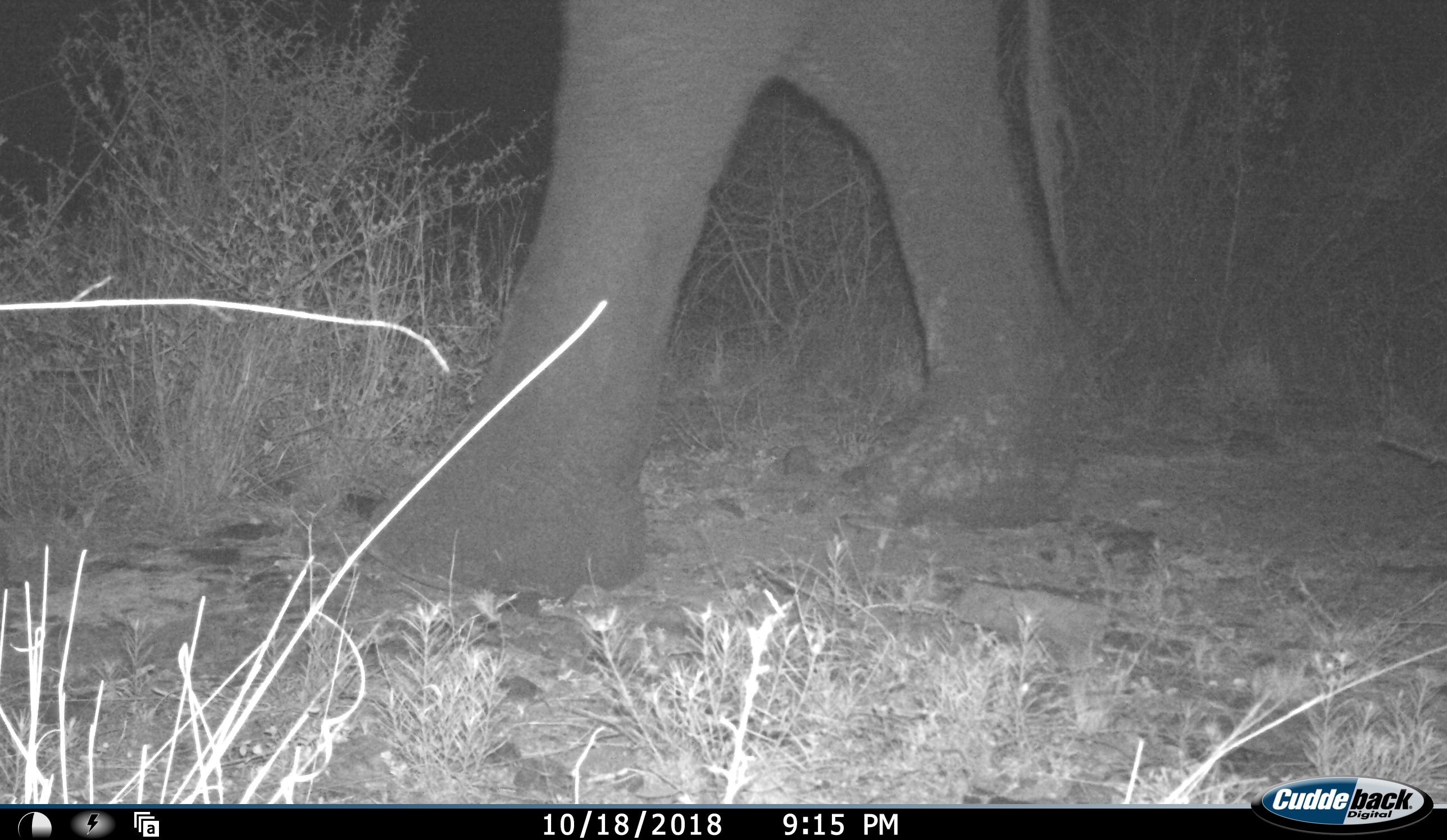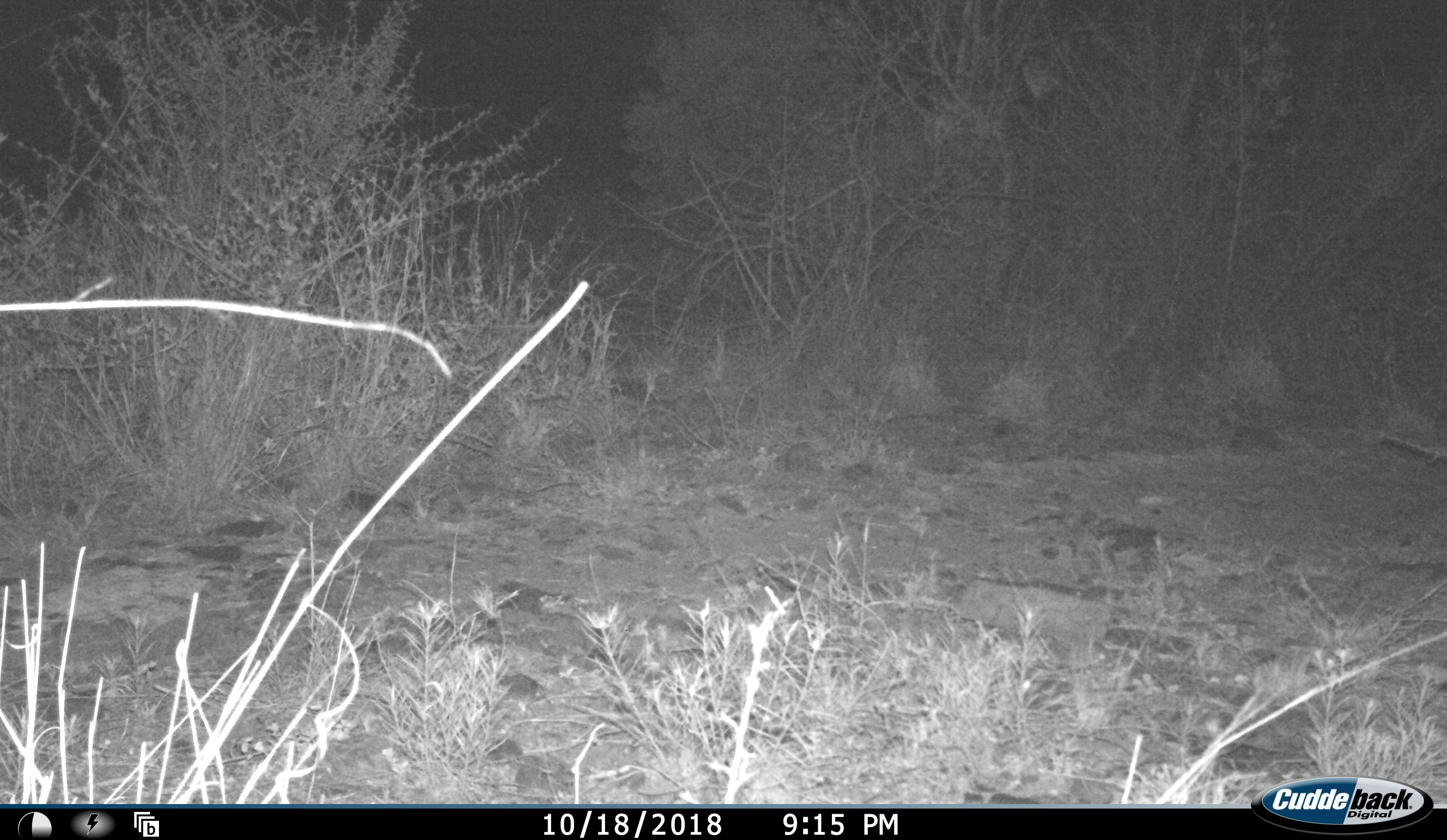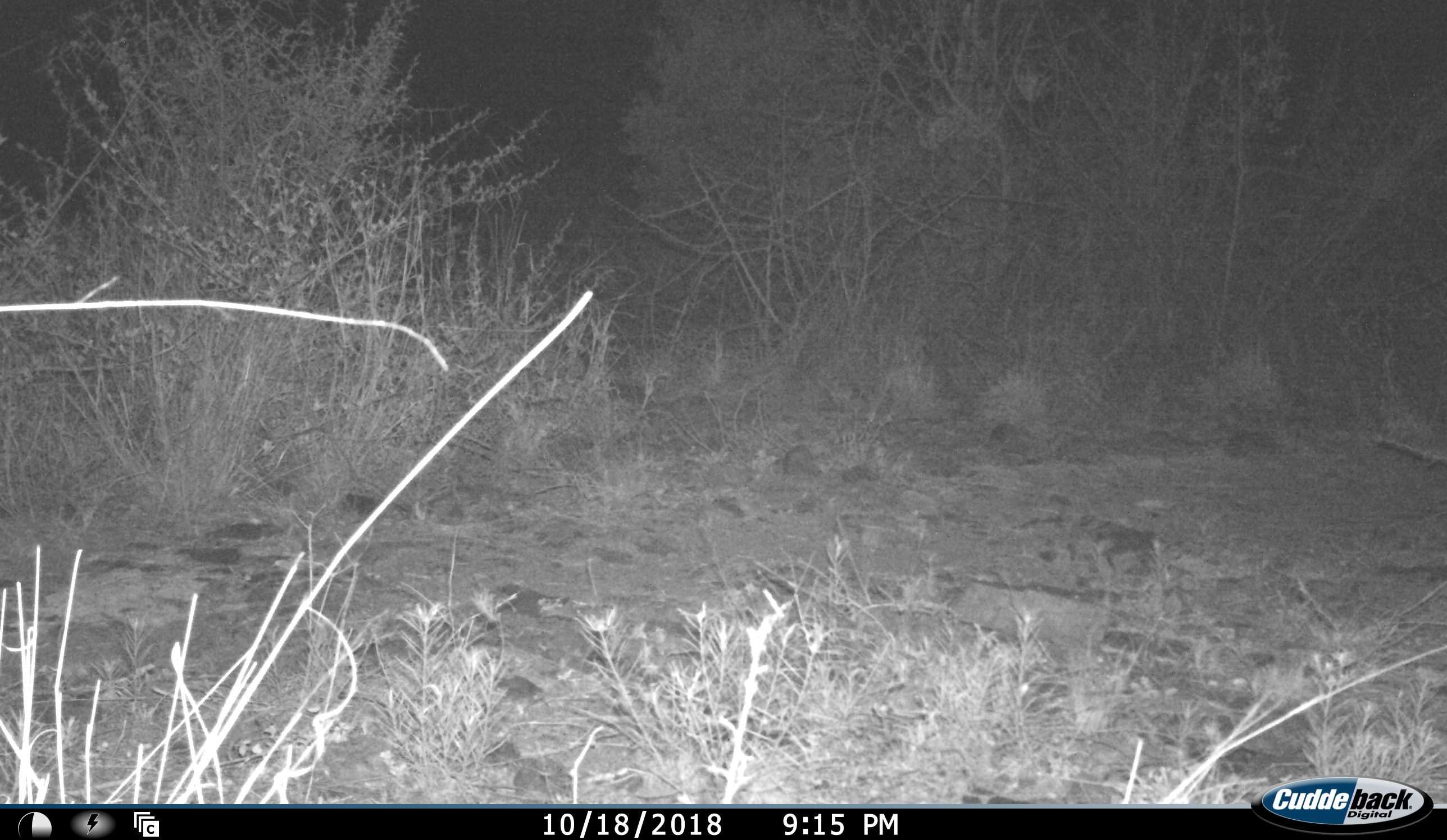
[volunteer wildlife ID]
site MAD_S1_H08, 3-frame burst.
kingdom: Animalia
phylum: Chordata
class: Mammalia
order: Proboscidea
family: Elephantidae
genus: Loxodonta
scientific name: Loxodonta africana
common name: african bush elephant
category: elephant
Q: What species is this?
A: Elephant (african bush elephant) (Loxodonta africana).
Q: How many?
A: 1.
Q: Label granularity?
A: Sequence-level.